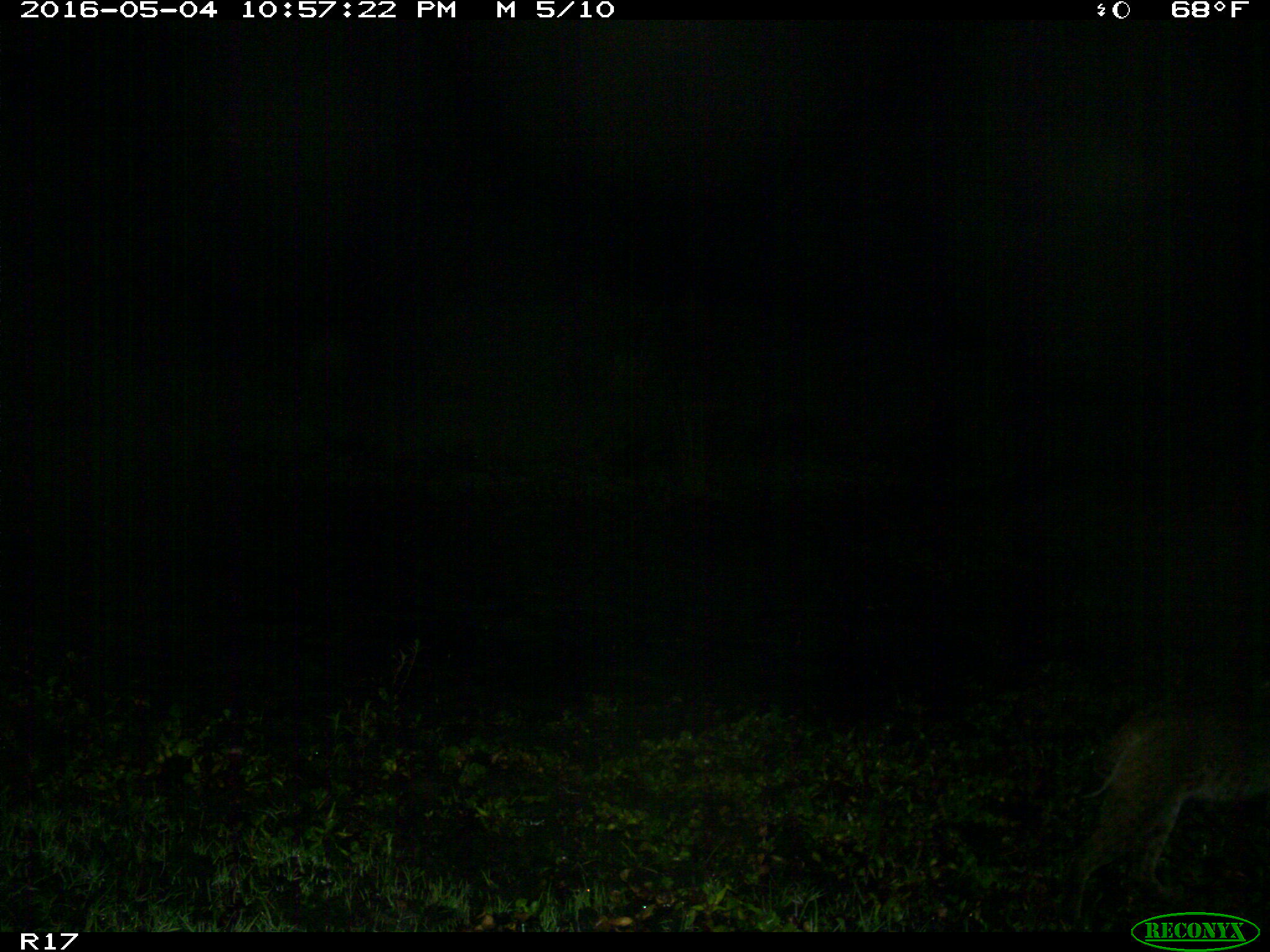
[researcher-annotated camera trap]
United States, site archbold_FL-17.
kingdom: Animalia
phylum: Chordata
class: Mammalia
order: Carnivora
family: Felidae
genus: Lynx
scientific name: Lynx rufus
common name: bobcat